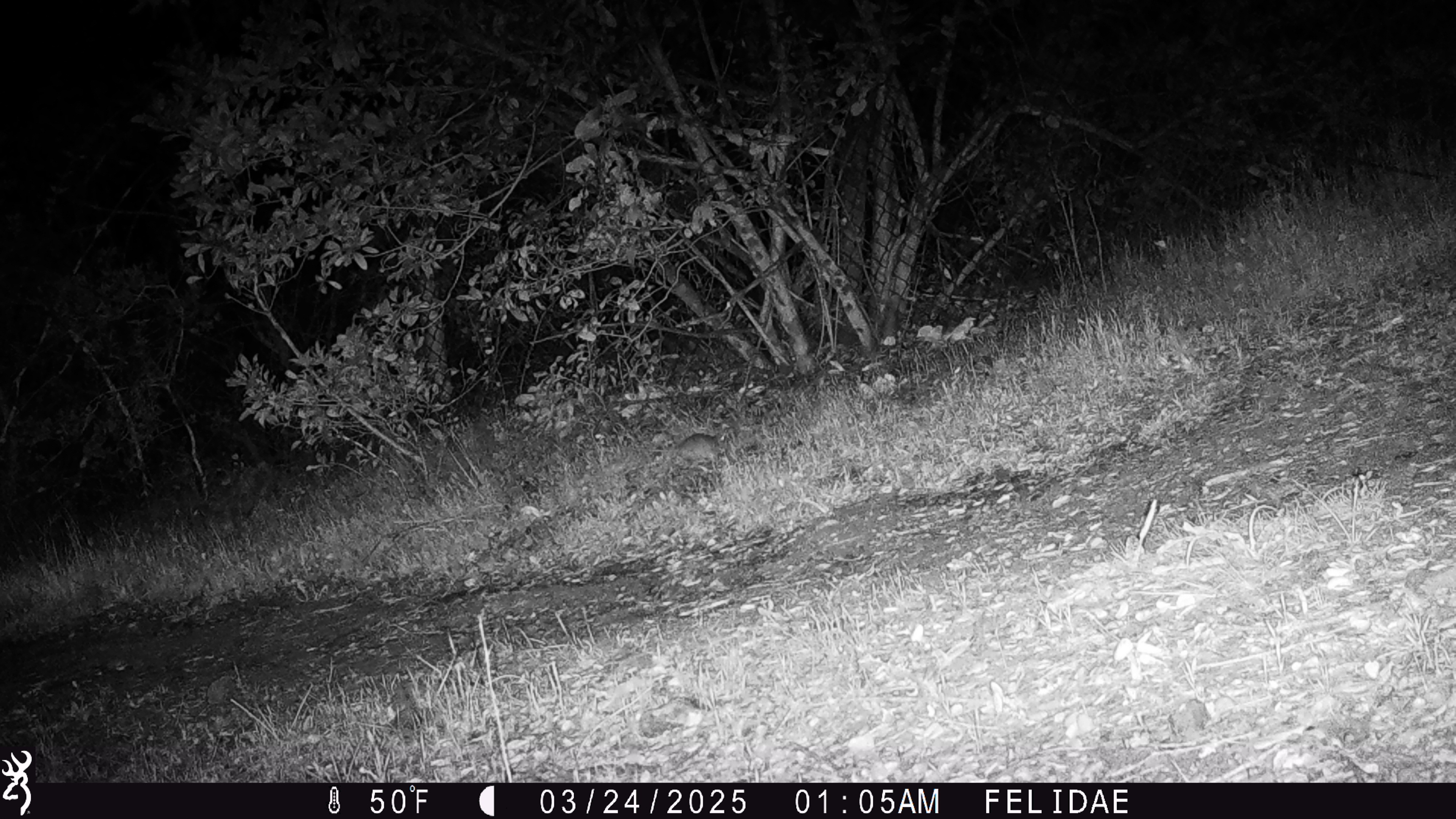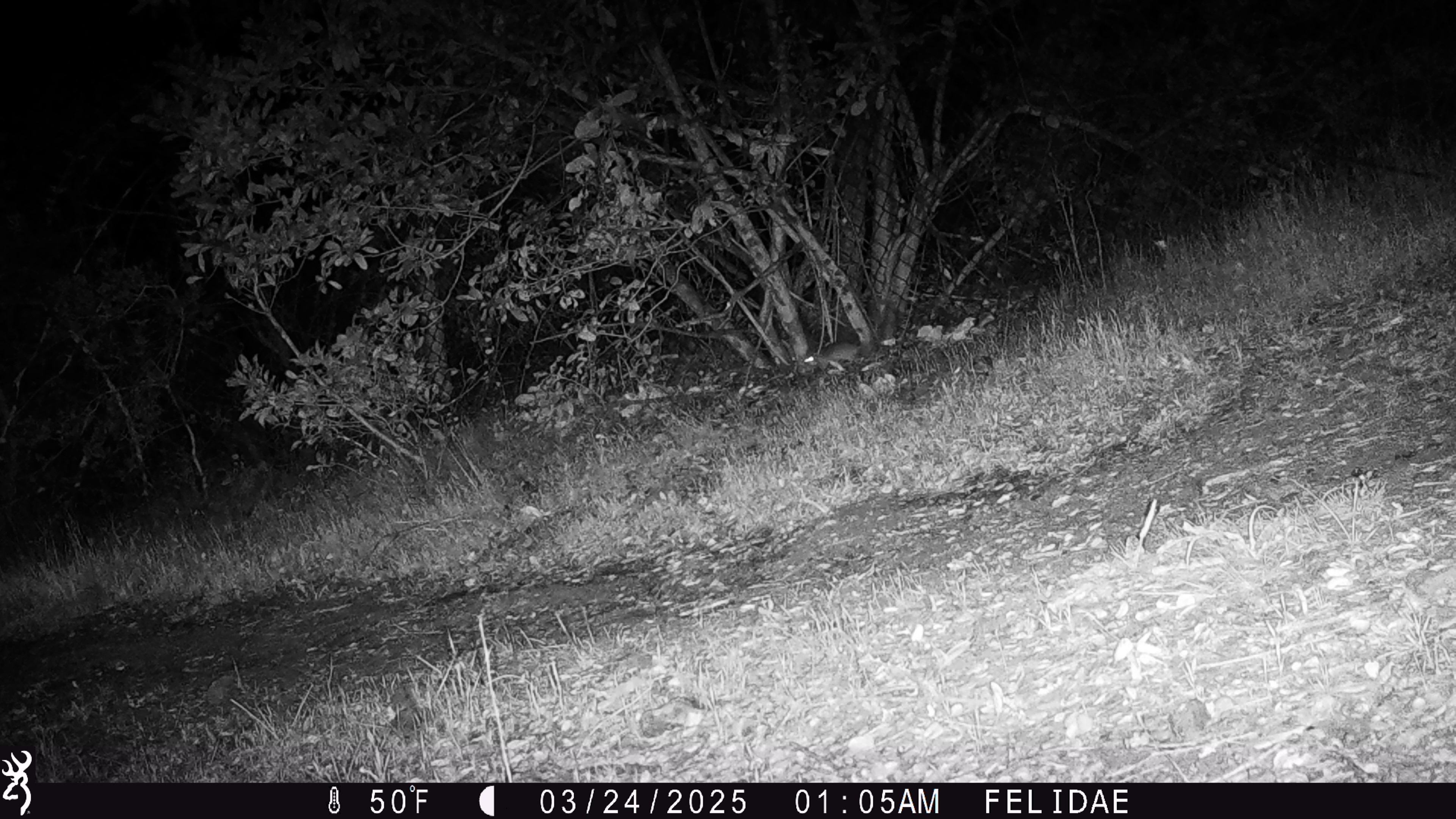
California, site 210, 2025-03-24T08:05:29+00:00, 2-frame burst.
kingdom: Animalia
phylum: Chordata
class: Mammalia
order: Rodentia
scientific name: Rodentia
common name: mouse or rat